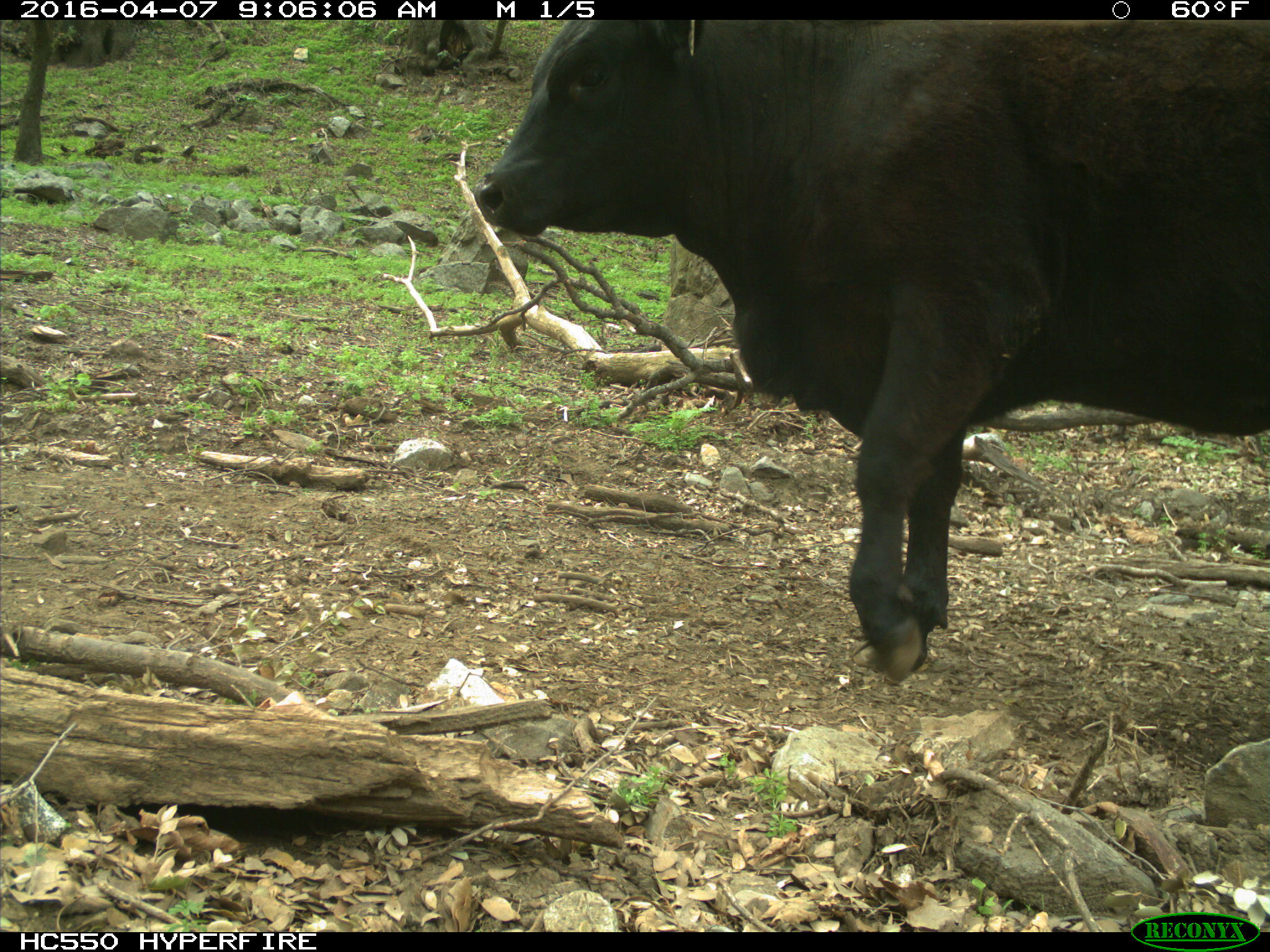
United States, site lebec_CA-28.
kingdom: Animalia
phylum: Chordata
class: Mammalia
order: Artiodactyla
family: Bovidae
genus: Bos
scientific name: Bos taurus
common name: domestic cow